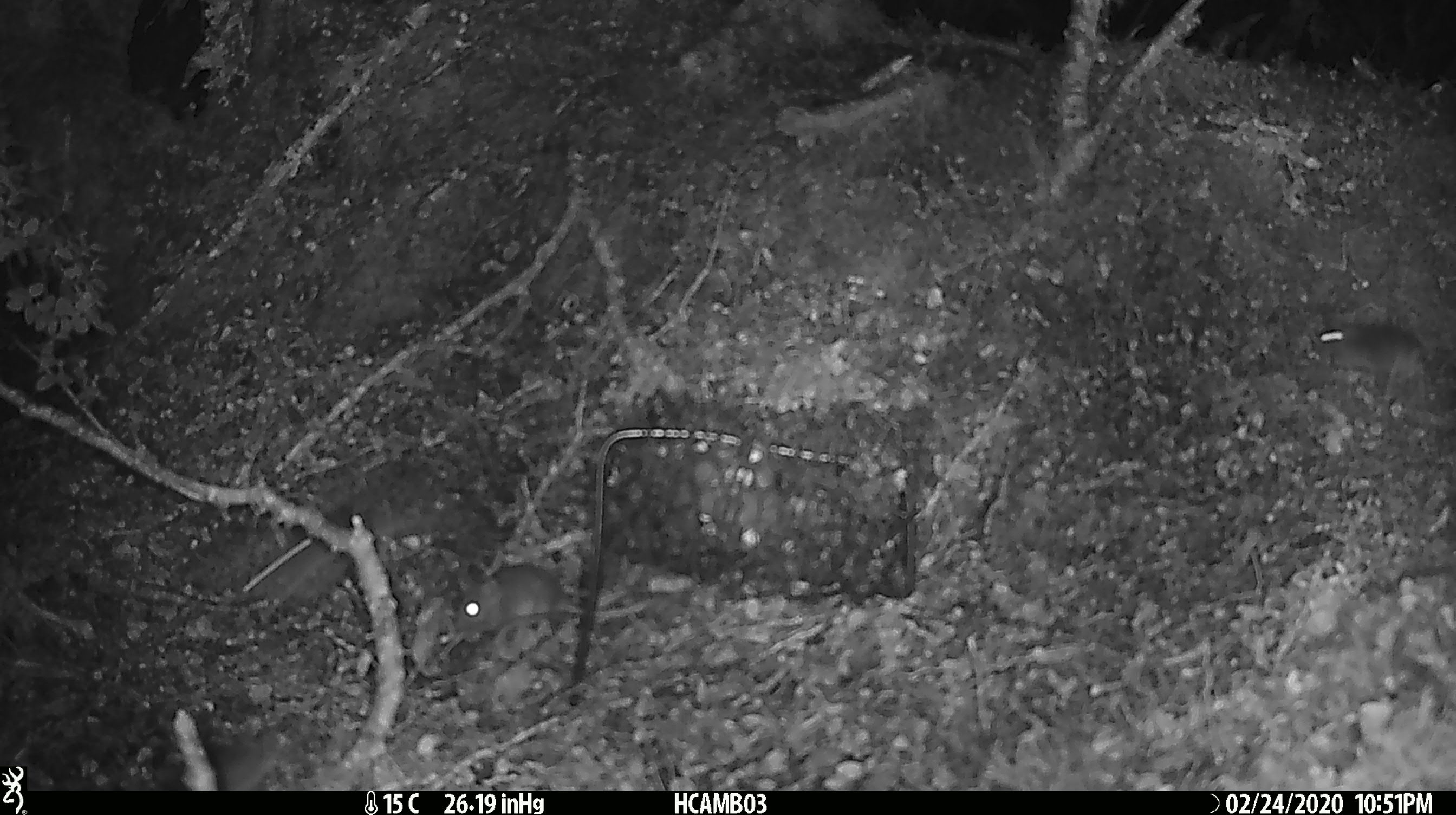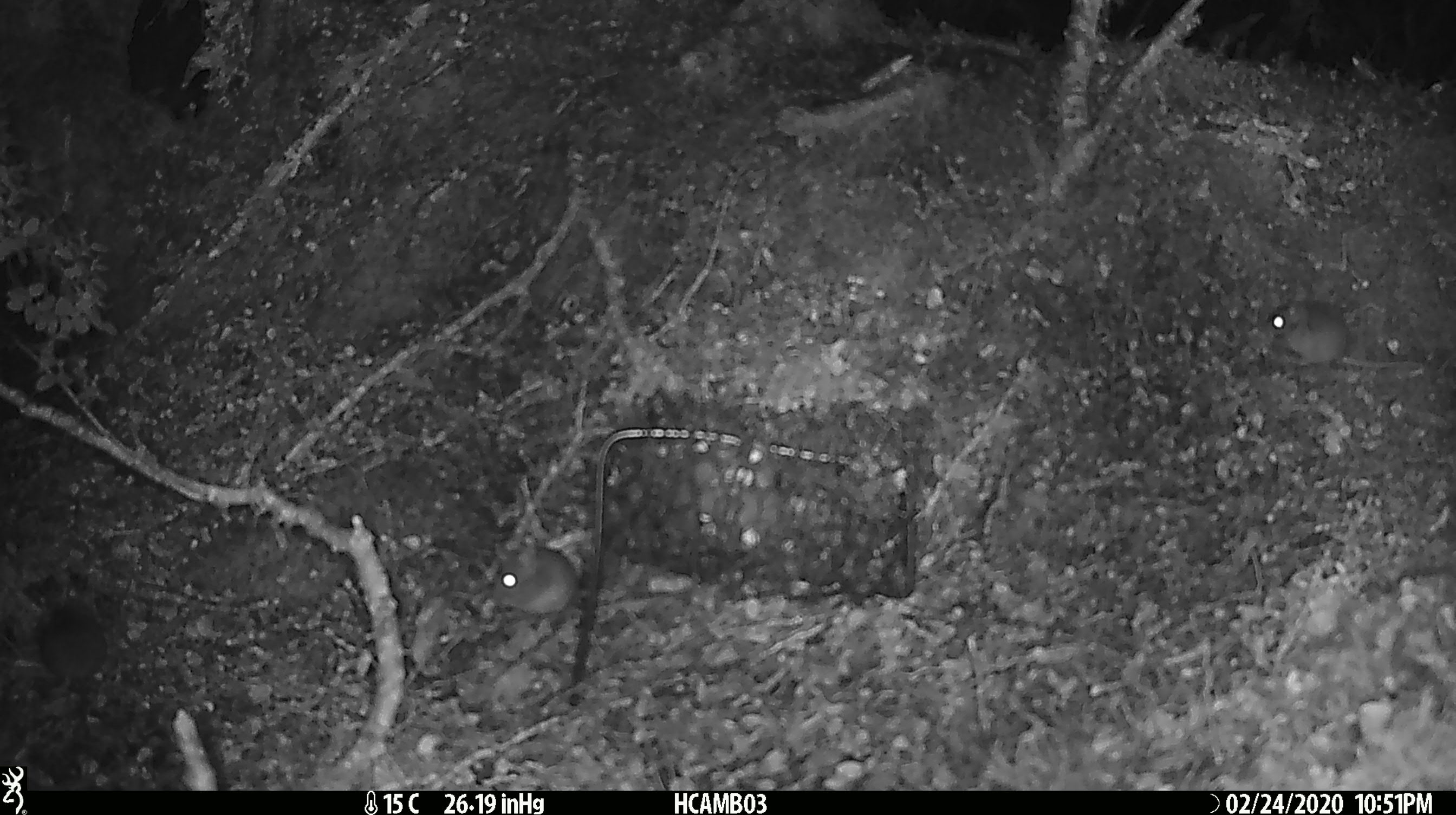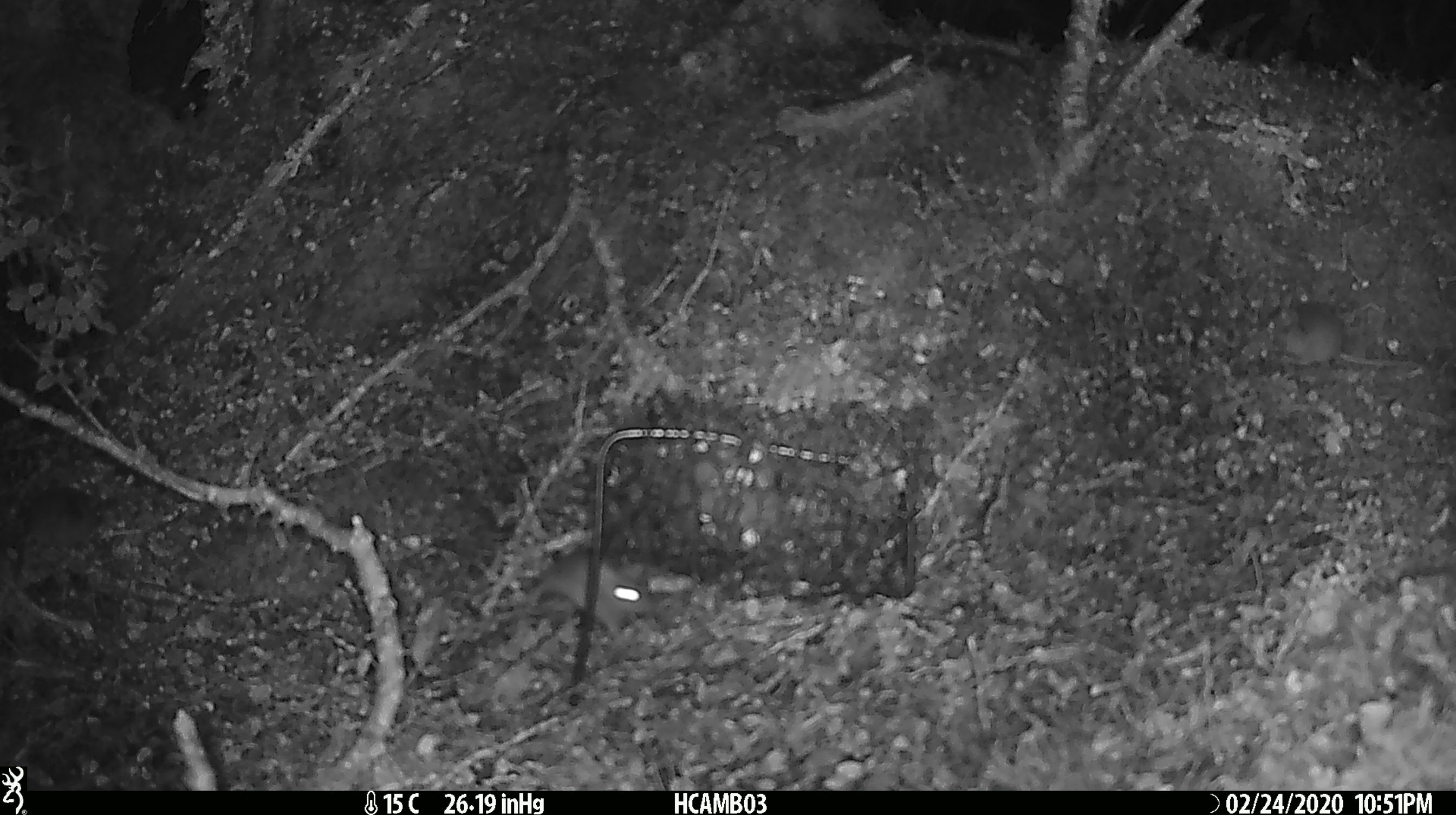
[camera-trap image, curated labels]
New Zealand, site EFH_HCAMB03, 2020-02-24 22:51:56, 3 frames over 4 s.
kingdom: Animalia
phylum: Chordata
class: Mammalia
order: Rodentia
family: Muridae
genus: Mus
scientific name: Mus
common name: mouse